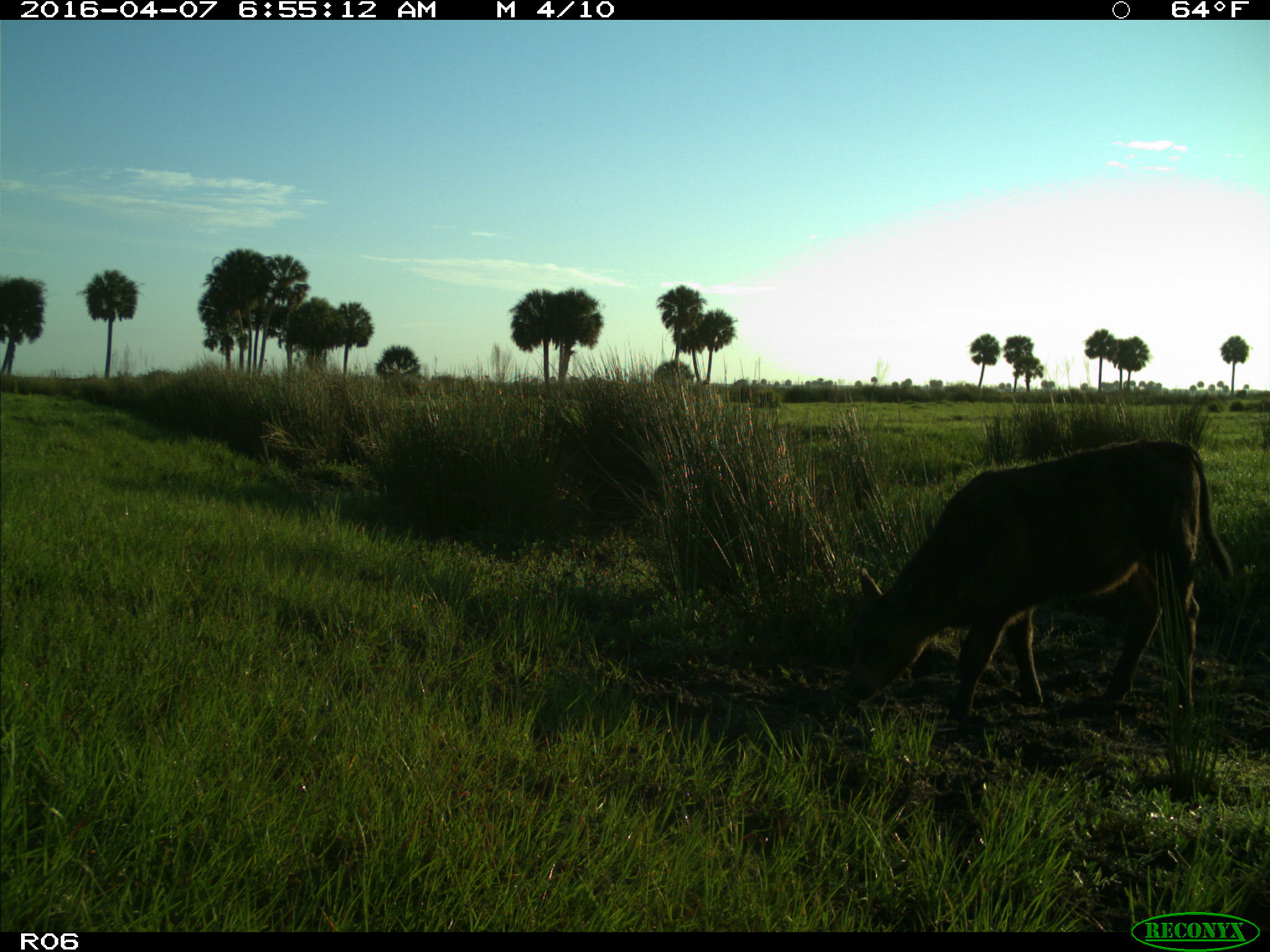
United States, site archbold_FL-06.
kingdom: Animalia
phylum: Chordata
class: Mammalia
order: Artiodactyla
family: Bovidae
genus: Bos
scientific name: Bos taurus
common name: domestic cow